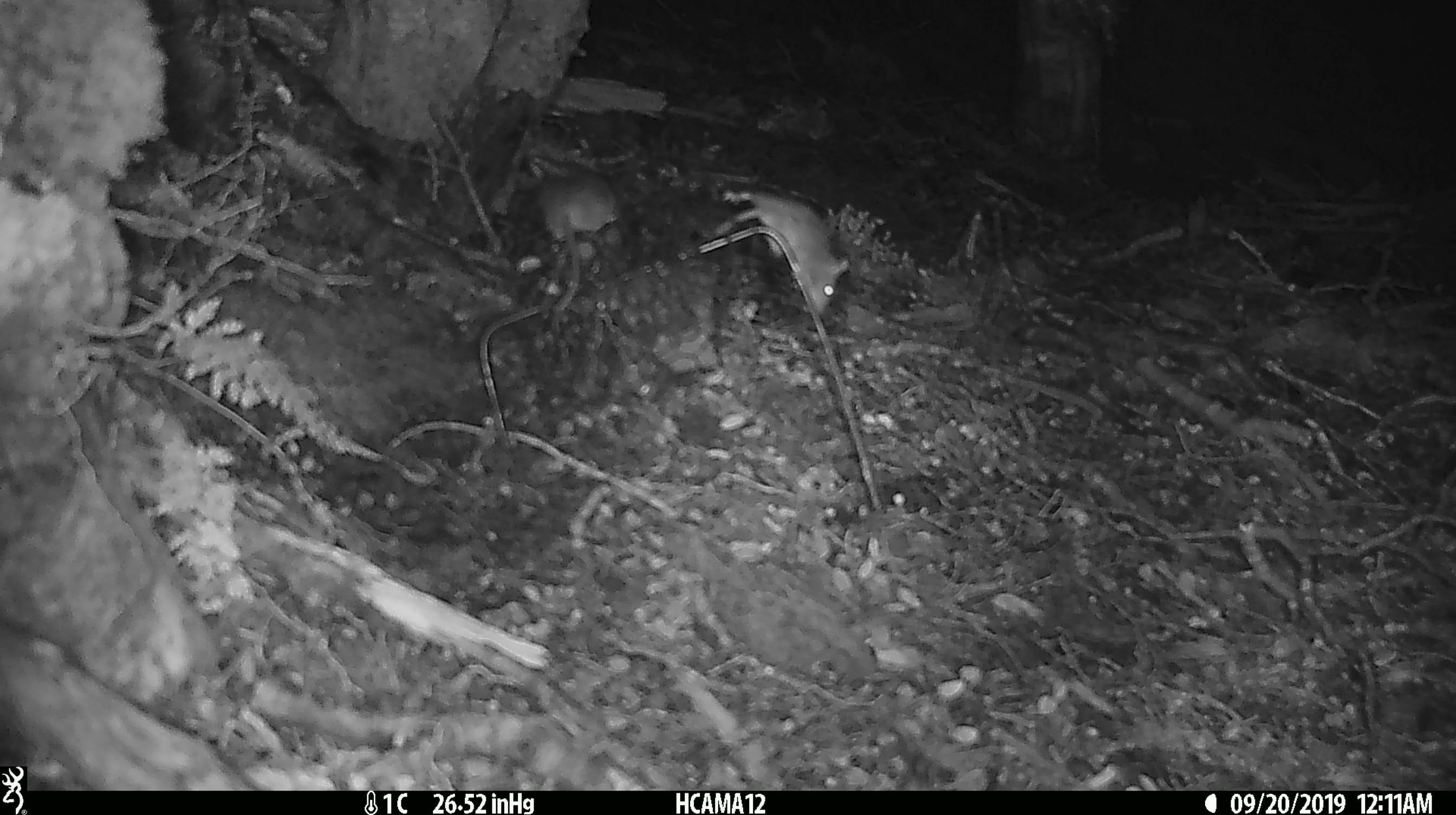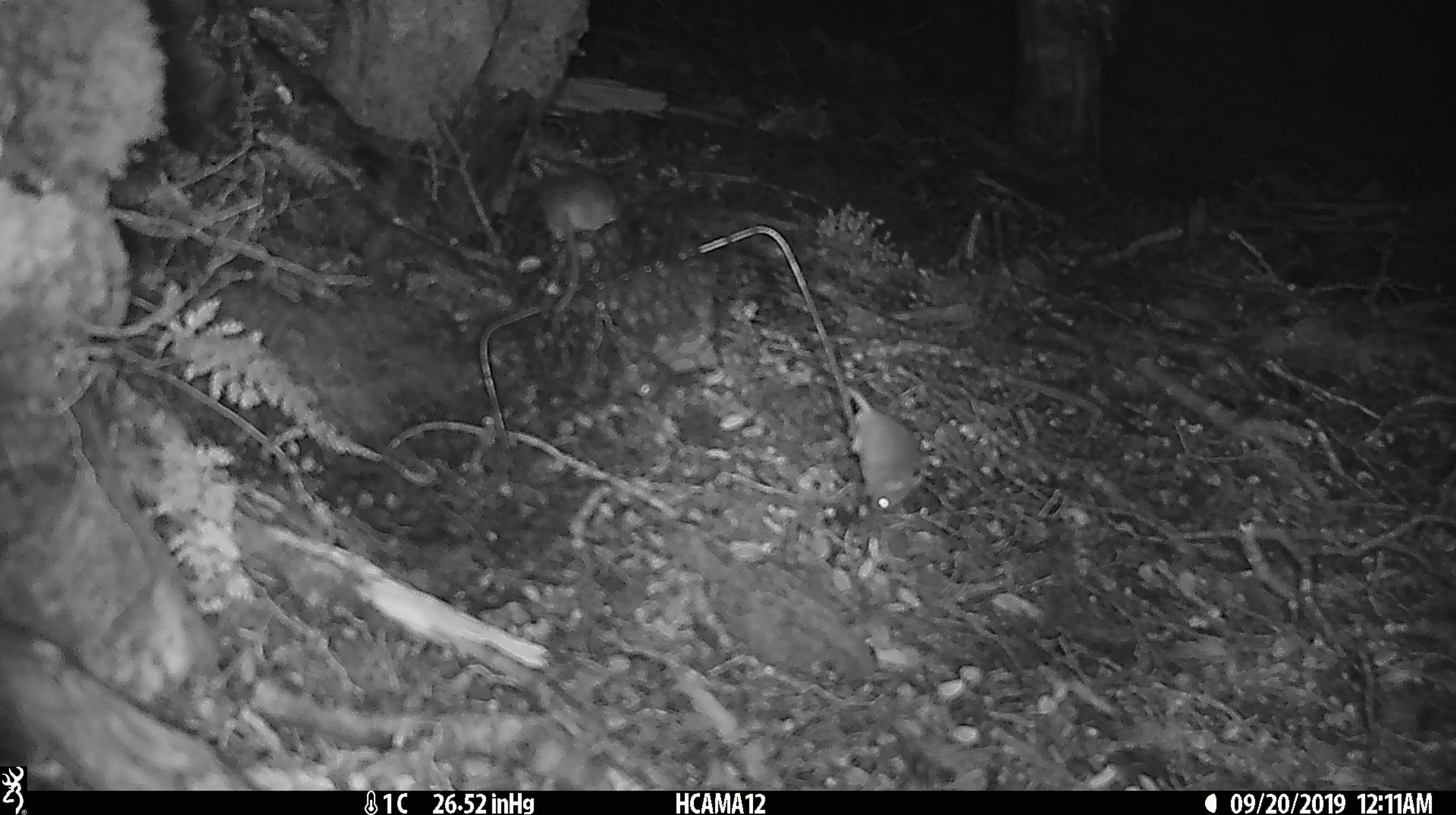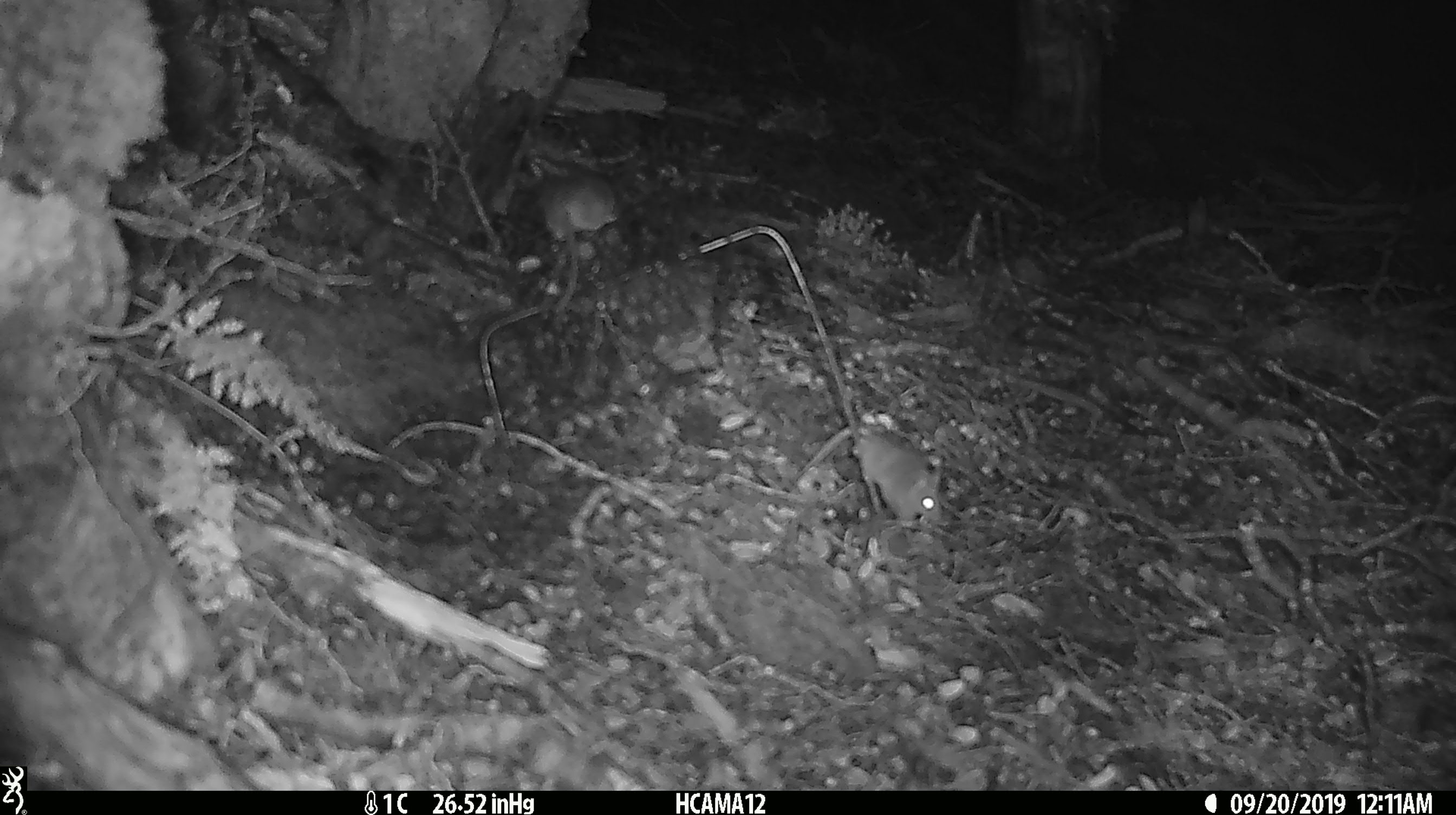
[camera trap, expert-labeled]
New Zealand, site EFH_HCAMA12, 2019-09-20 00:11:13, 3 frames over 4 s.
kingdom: Animalia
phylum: Chordata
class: Mammalia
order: Rodentia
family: Muridae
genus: Mus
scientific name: Mus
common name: mouse